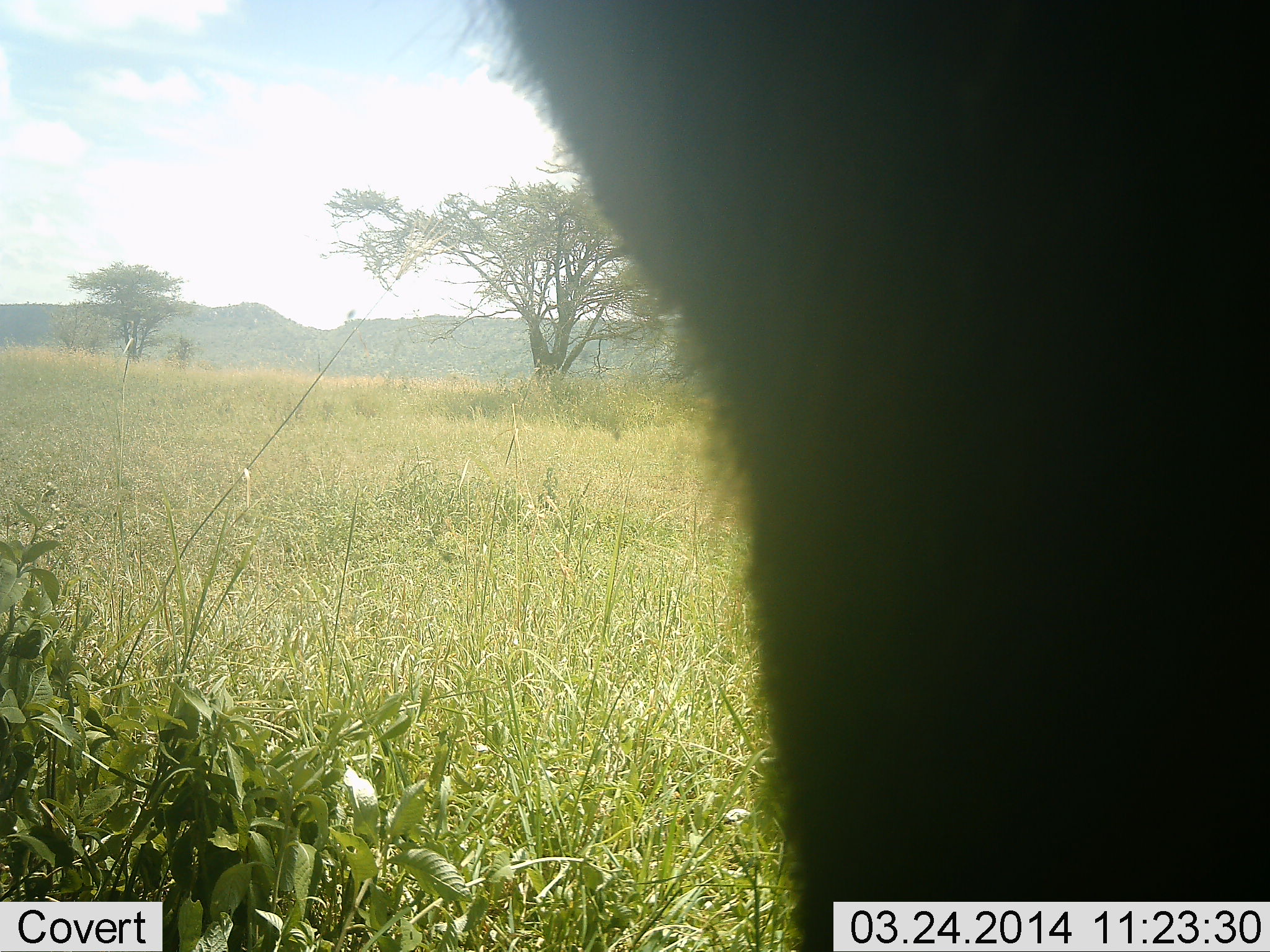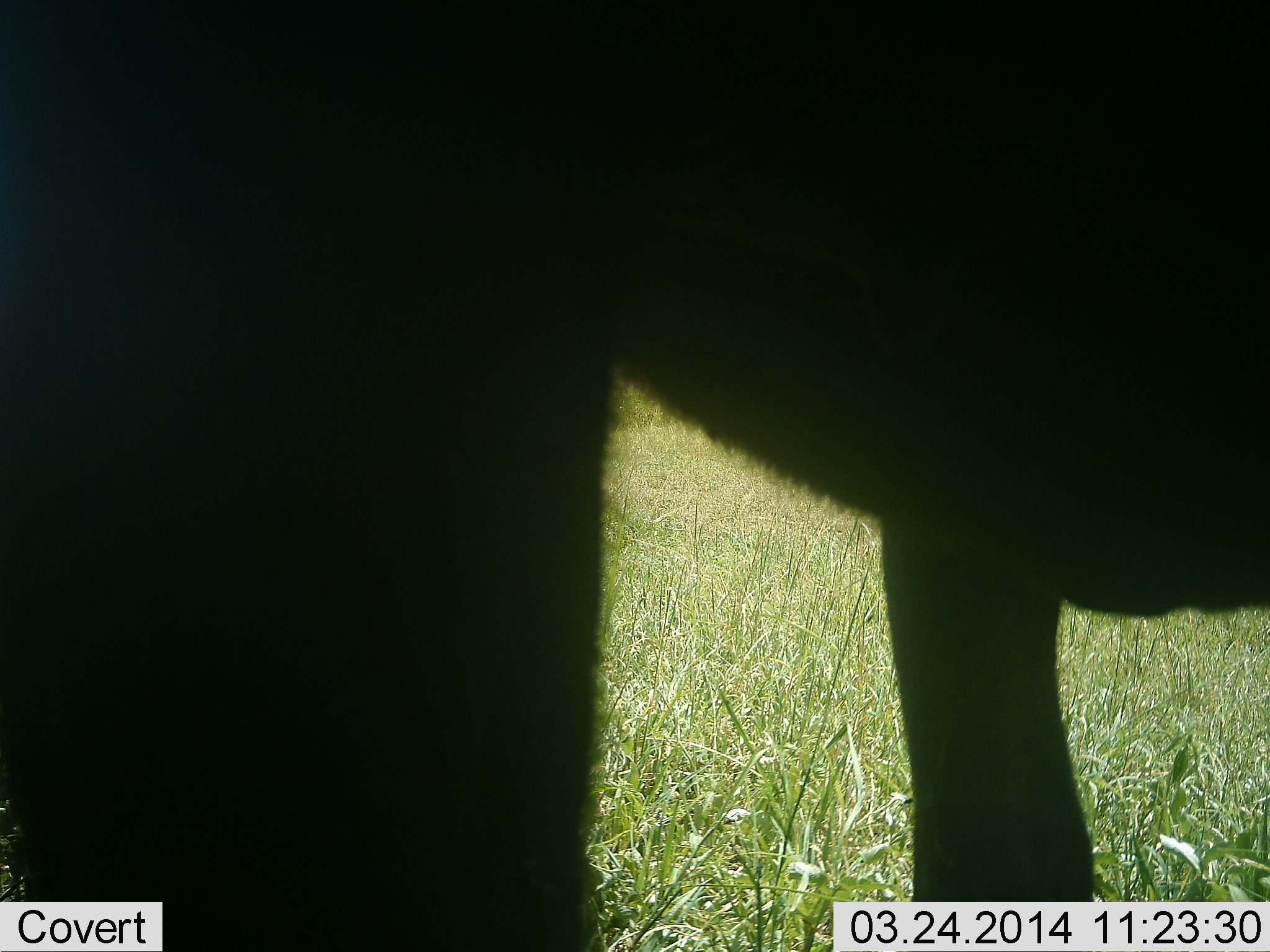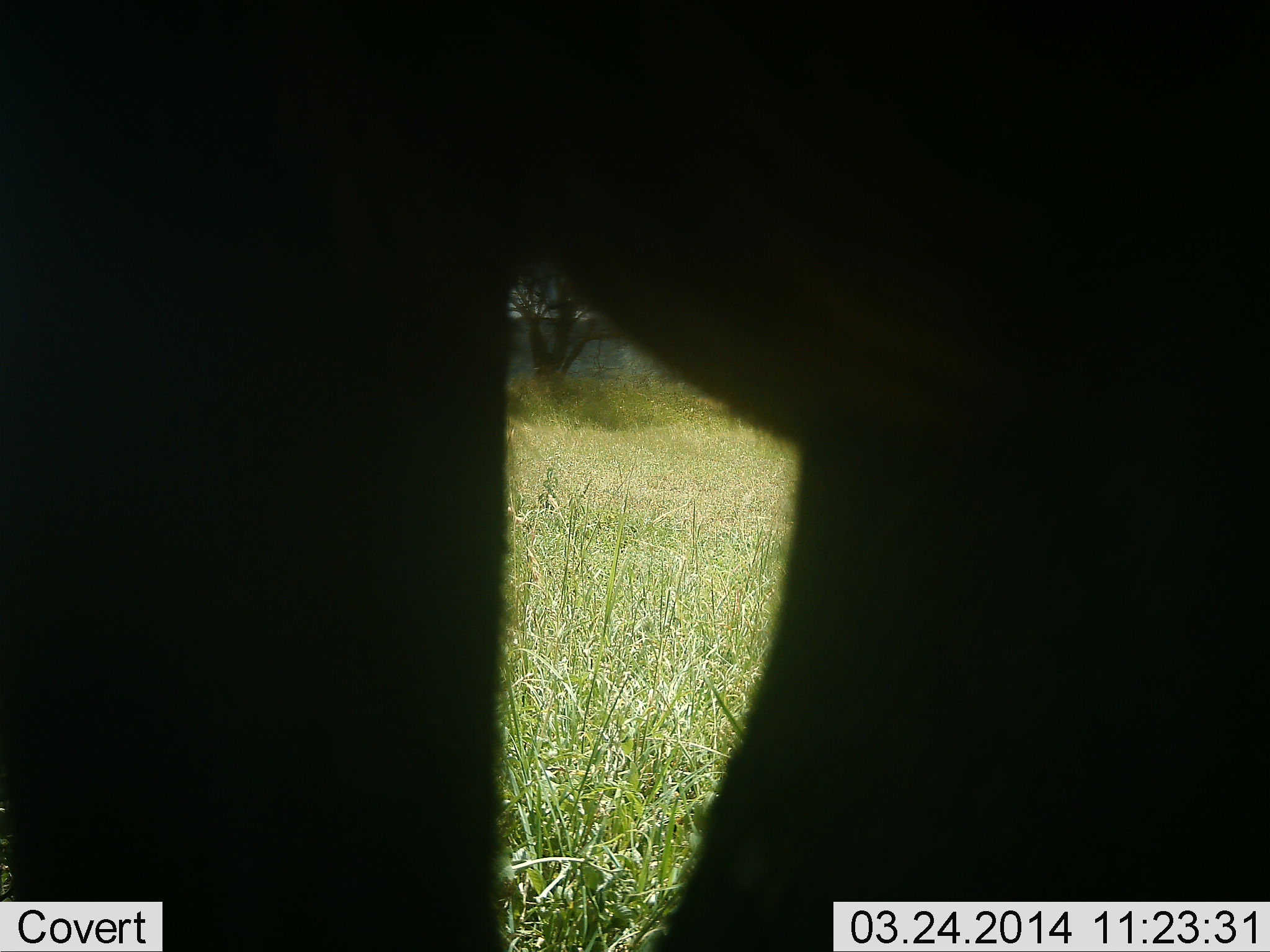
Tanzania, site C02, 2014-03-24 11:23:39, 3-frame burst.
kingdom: Animalia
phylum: Chordata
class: Mammalia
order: Artiodactyla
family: Bovidae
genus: Connochaetes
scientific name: Connochaetes taurinus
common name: blue wildebeest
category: wildebeest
Wildebeest (blue wildebeest) (Connochaetes taurinus), count 1. Behavior (volunteer vote fractions): standing 50%, resting 0%, moving 50%, interacting 0%. Young present (vote fraction): 0%. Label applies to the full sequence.